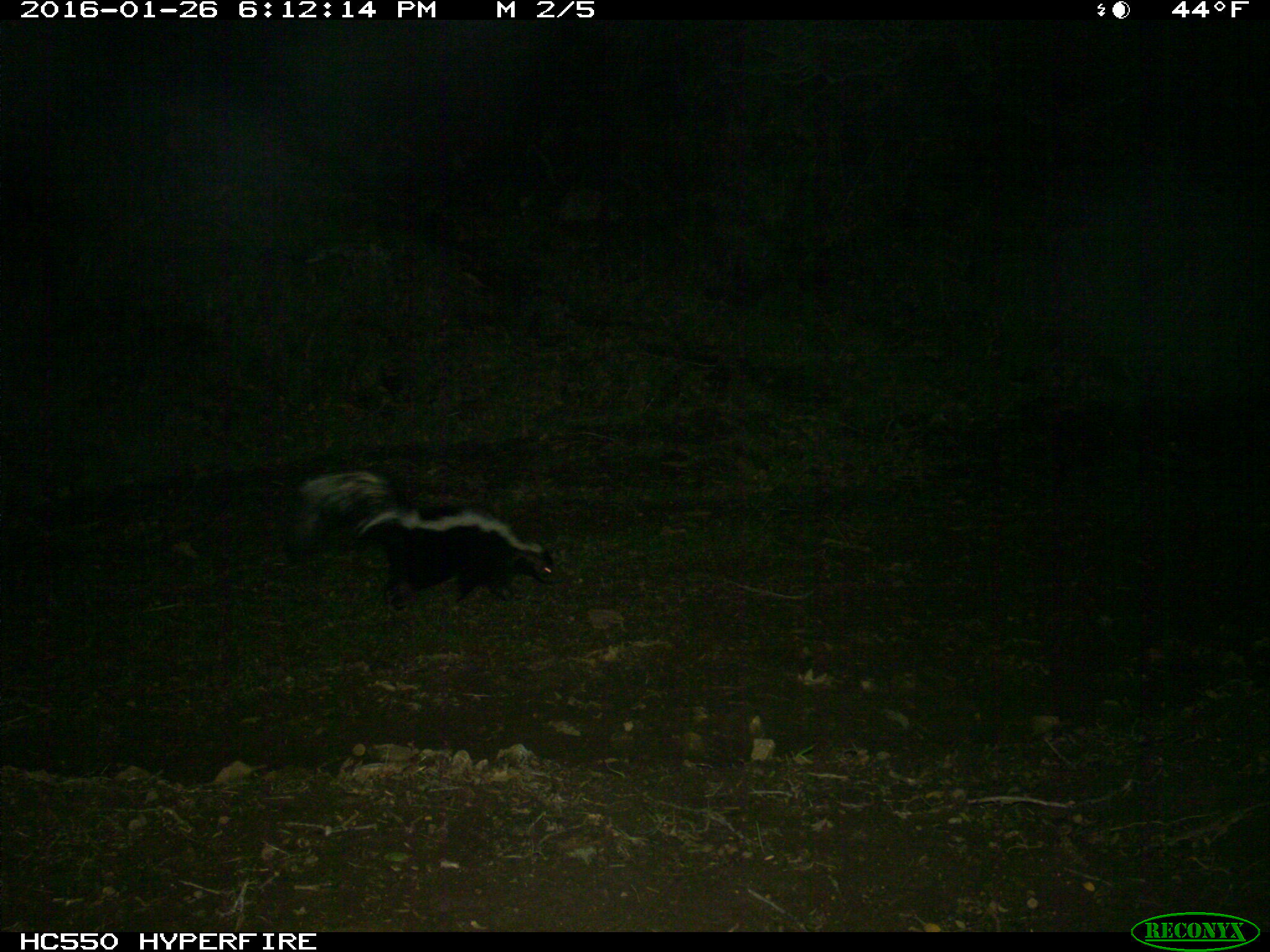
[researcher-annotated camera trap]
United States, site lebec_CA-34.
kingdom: Animalia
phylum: Chordata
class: Mammalia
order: Carnivora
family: Mephitidae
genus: Mephitis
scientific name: Mephitis mephitis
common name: striped skunk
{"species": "Mephitis mephitis (striped skunk)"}